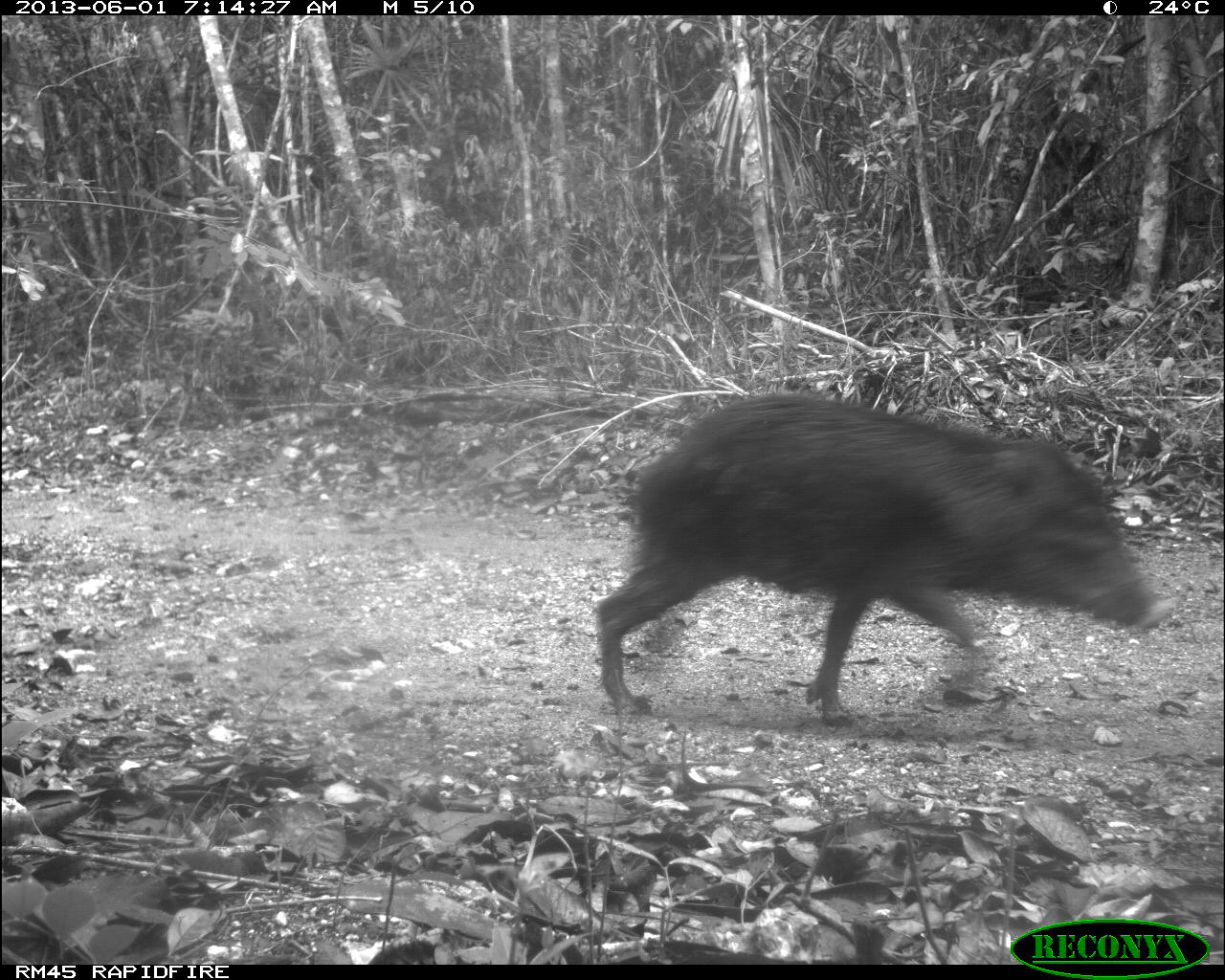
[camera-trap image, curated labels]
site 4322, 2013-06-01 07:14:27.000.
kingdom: Animalia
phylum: Chordata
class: Mammalia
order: Artiodactyla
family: Tayassuidae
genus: Tayassu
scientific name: Tayassu pecari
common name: white-lipped peccary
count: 9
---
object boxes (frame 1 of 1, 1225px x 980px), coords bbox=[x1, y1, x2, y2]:
tayassu pecari: bbox=[590, 392, 1154, 723]